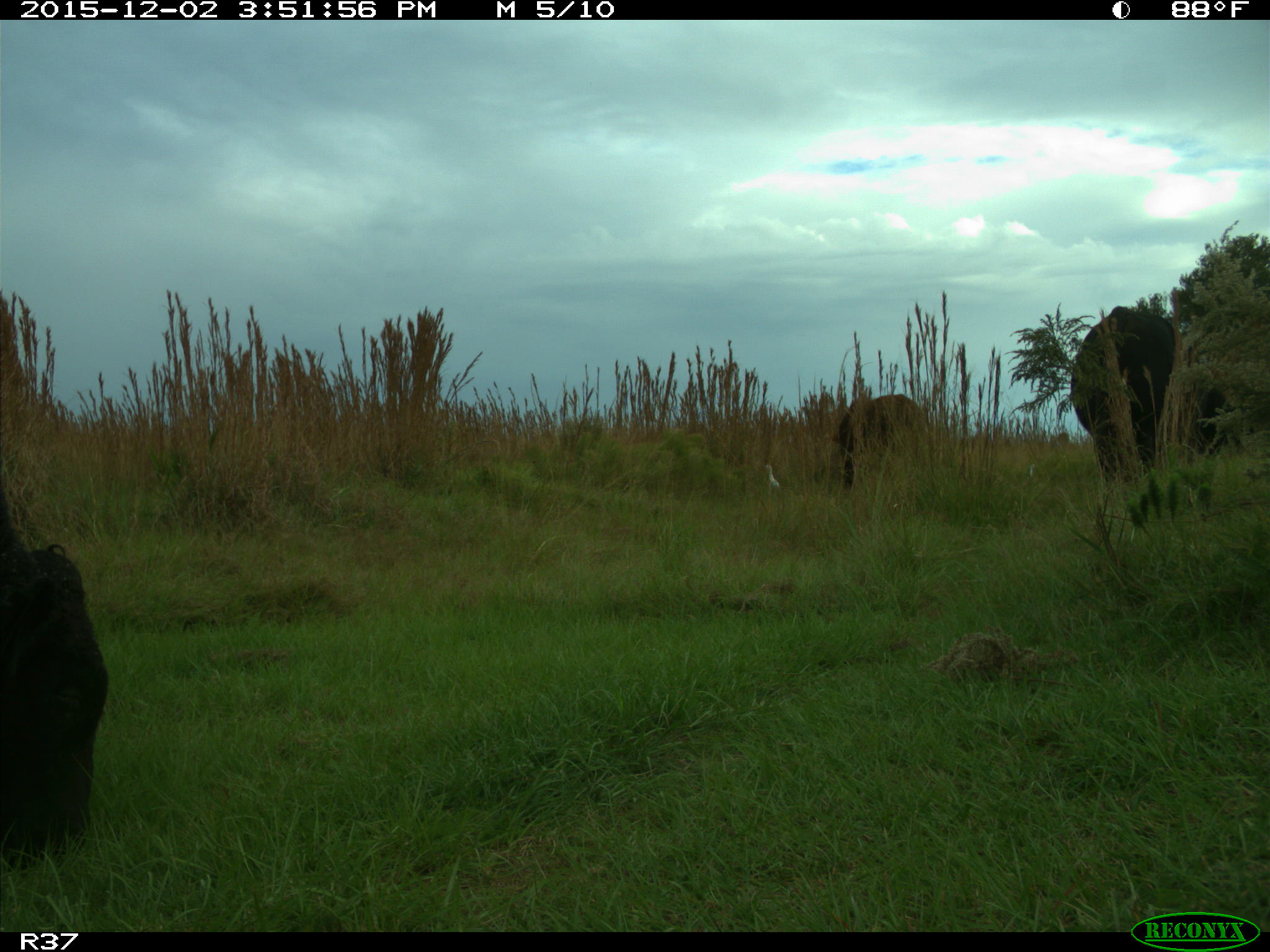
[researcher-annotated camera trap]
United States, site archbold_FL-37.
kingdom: Animalia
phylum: Chordata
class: Mammalia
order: Artiodactyla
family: Bovidae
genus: Bos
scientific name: Bos taurus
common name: domestic cow